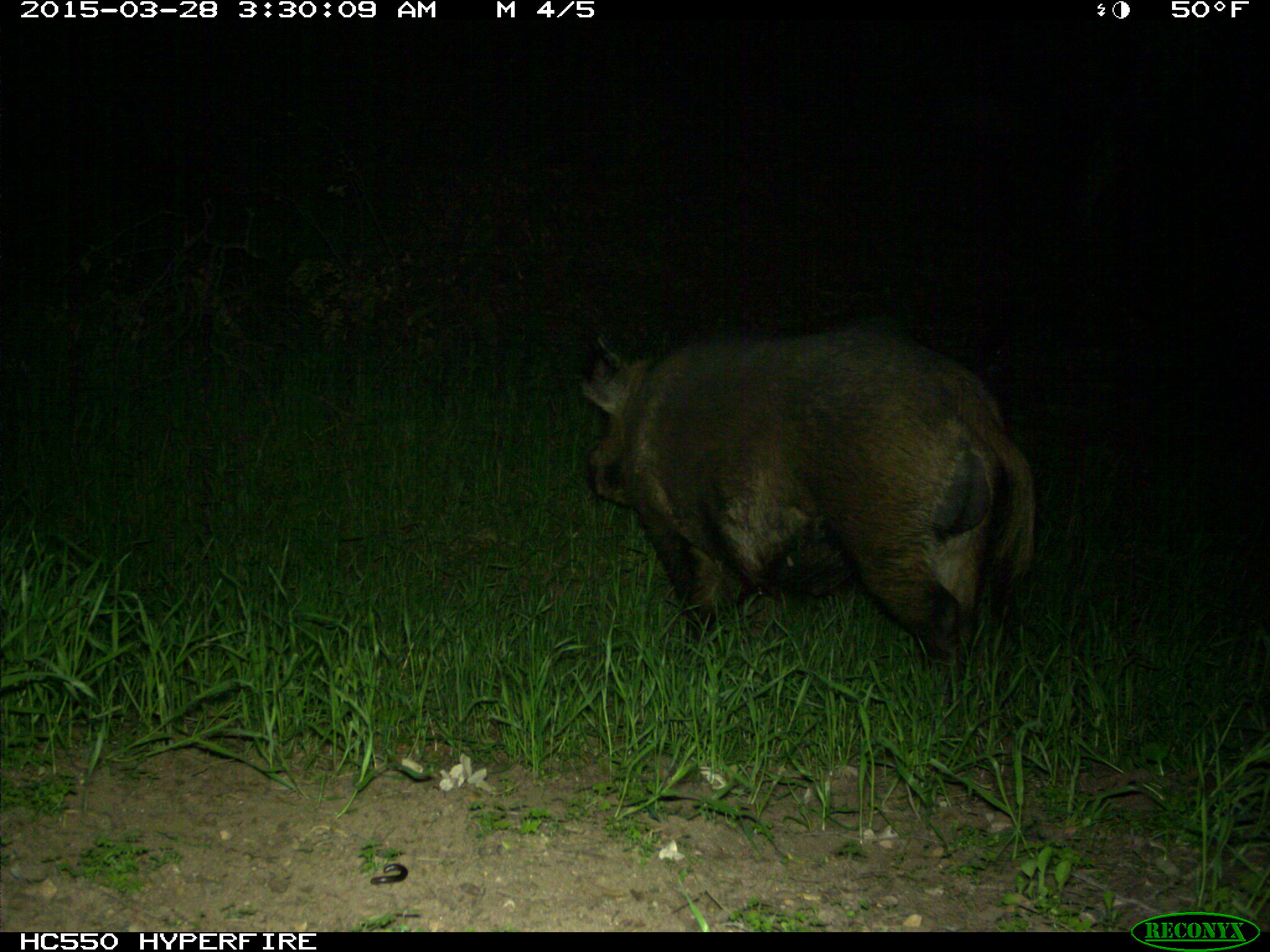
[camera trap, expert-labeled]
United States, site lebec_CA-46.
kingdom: Animalia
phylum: Chordata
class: Mammalia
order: Artiodactyla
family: Suidae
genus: Sus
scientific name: Sus scrofa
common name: wild boar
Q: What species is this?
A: Sus scrofa (wild boar).